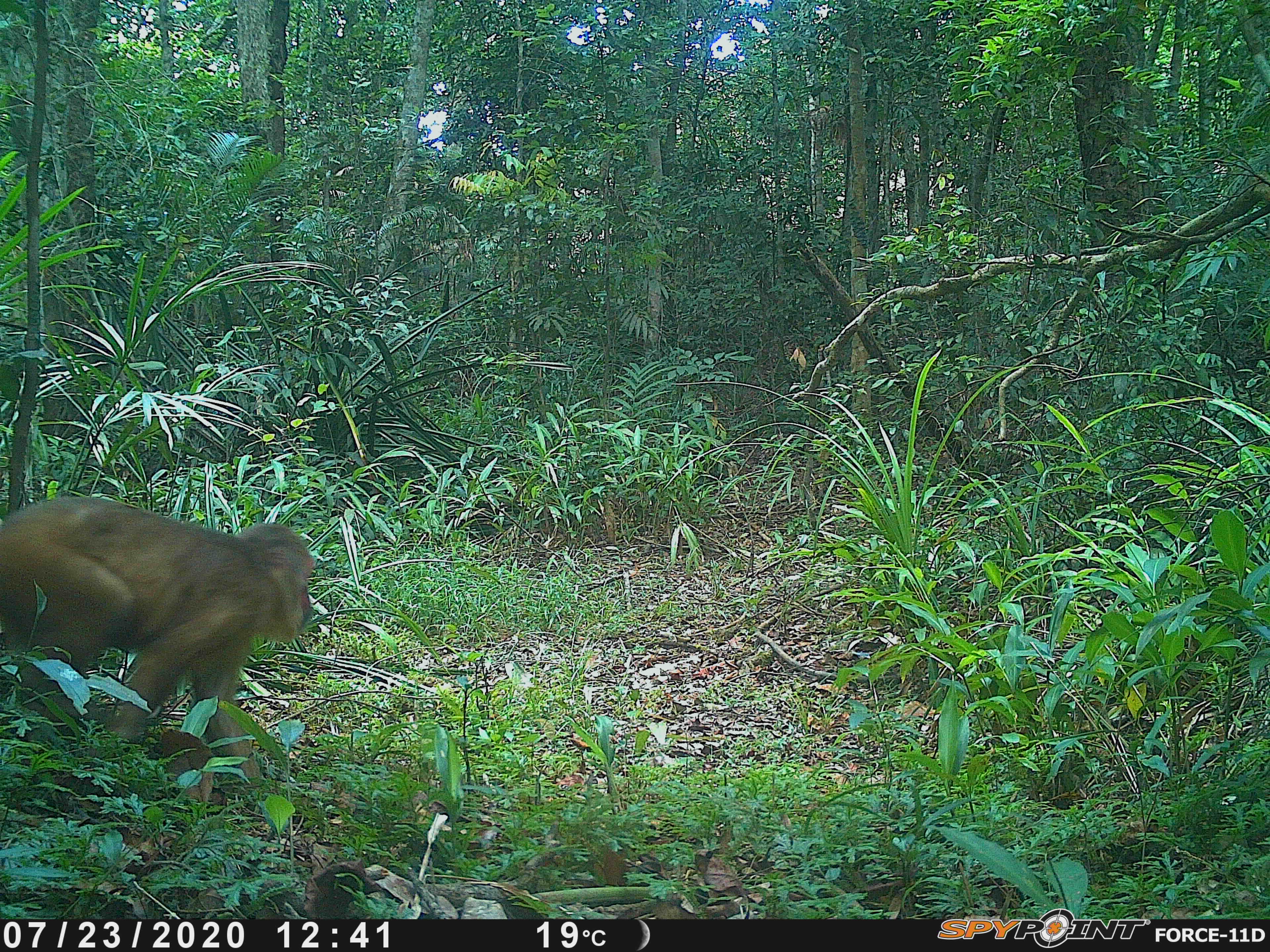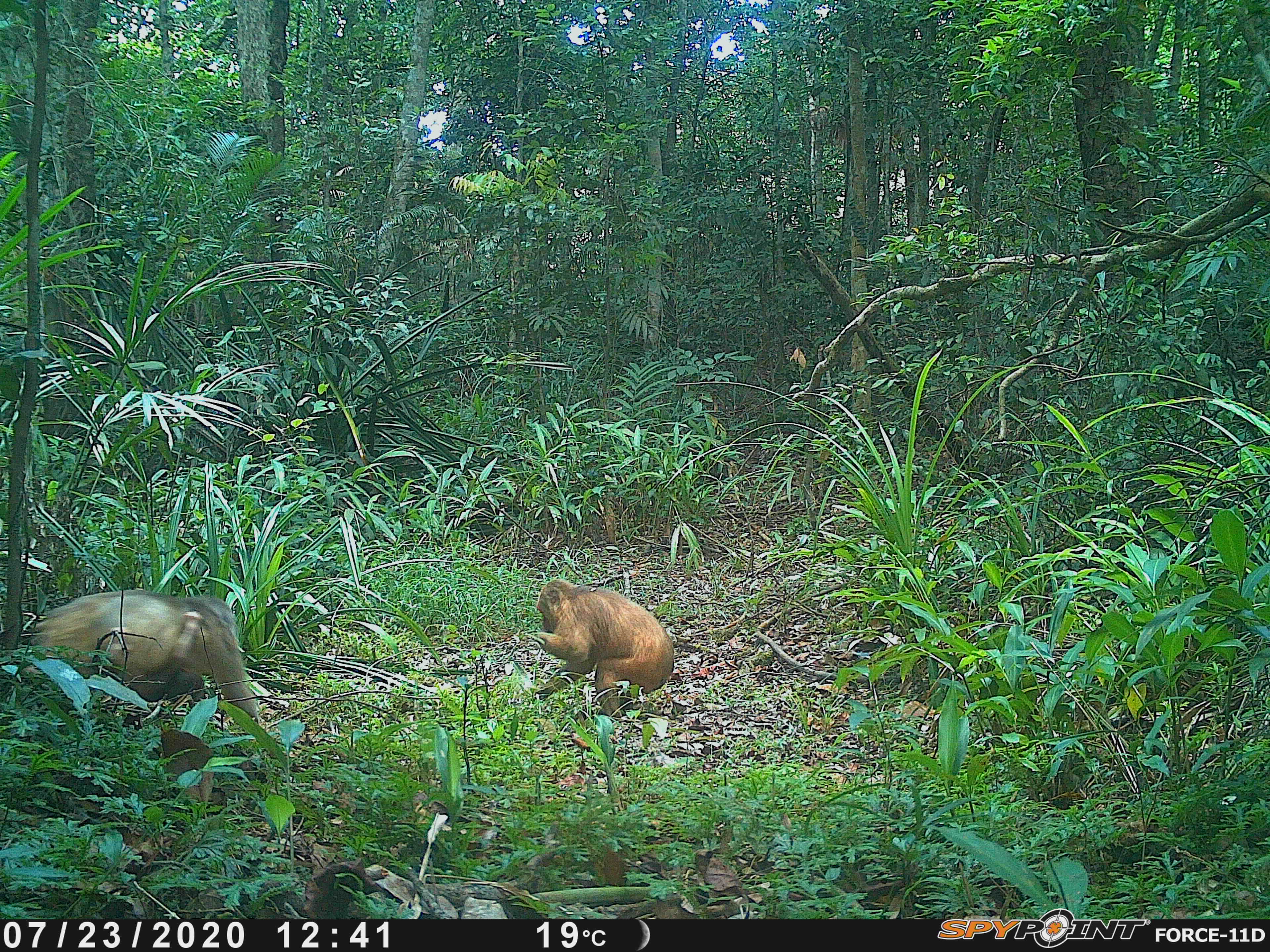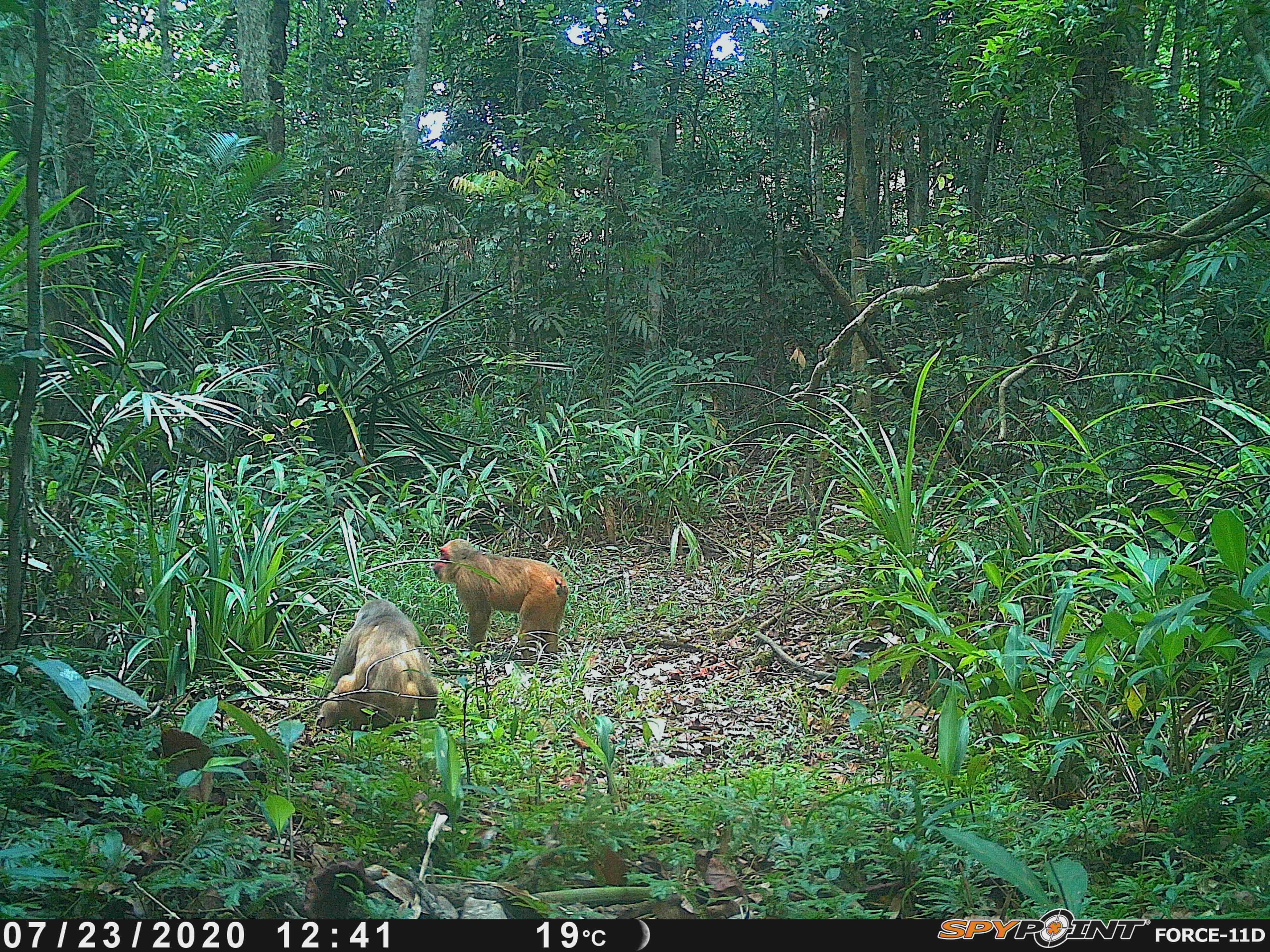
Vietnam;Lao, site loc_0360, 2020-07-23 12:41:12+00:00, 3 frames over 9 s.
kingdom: Animalia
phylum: Chordata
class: Mammalia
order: Primates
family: Cercopithecidae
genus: Macaca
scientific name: Macaca arctoides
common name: stump-tailed macaque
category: stump tailed macaque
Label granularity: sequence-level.